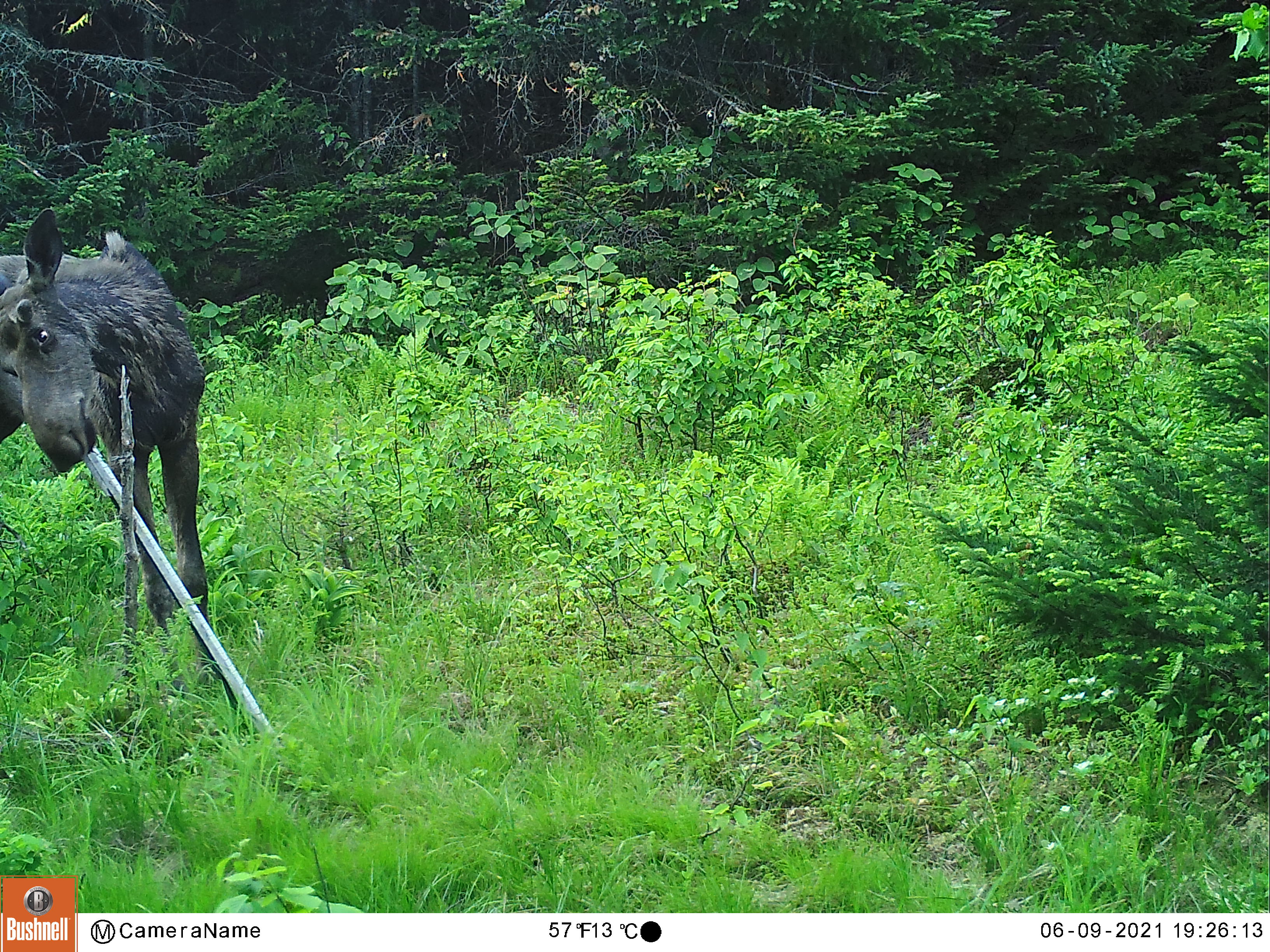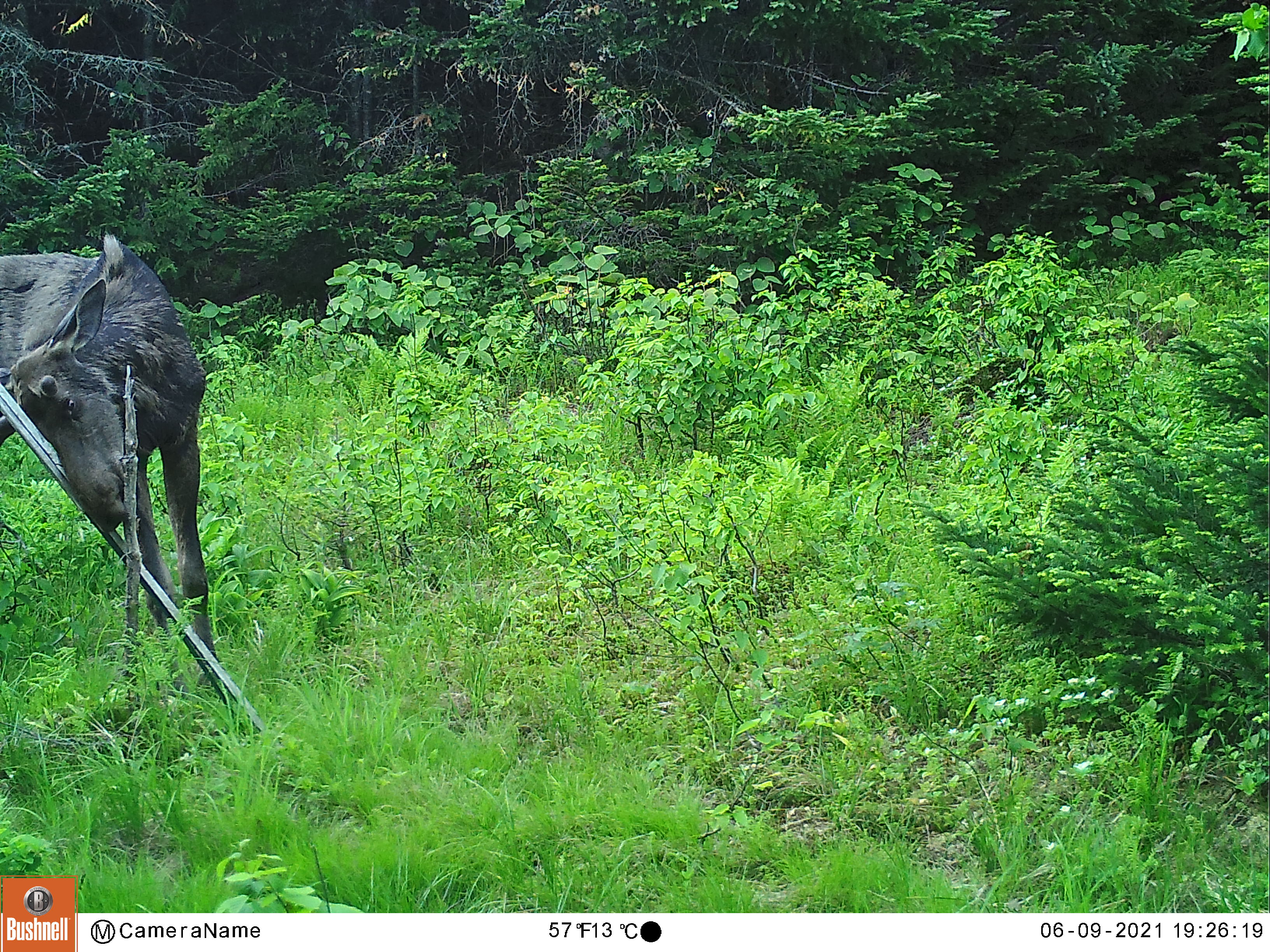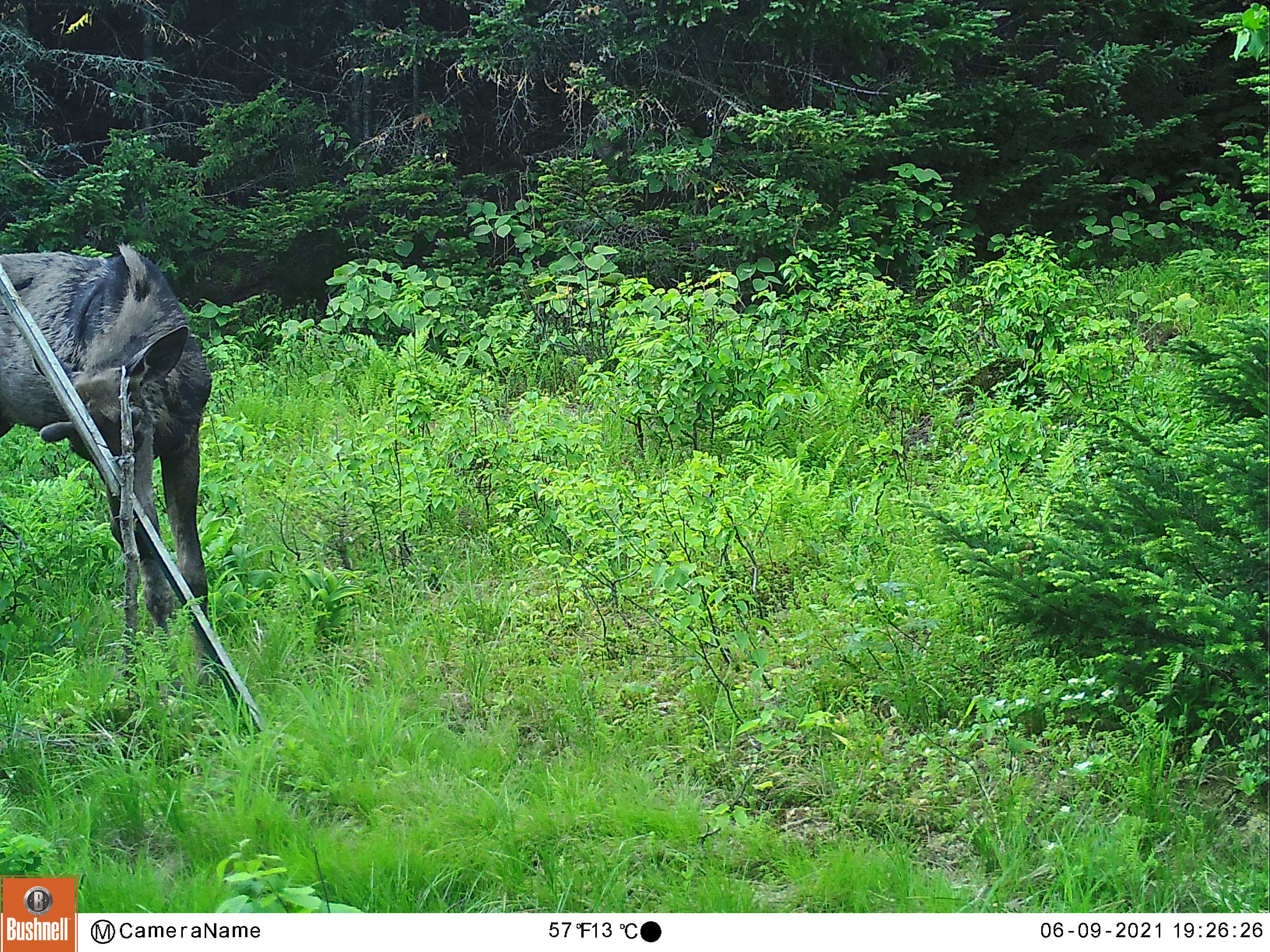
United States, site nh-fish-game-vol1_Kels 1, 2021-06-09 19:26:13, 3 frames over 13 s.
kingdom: Animalia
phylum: Chordata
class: Mammalia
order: Artiodactyla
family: Cervidae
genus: Alces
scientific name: Alces alces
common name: moose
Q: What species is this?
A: Moose (Alces alces).